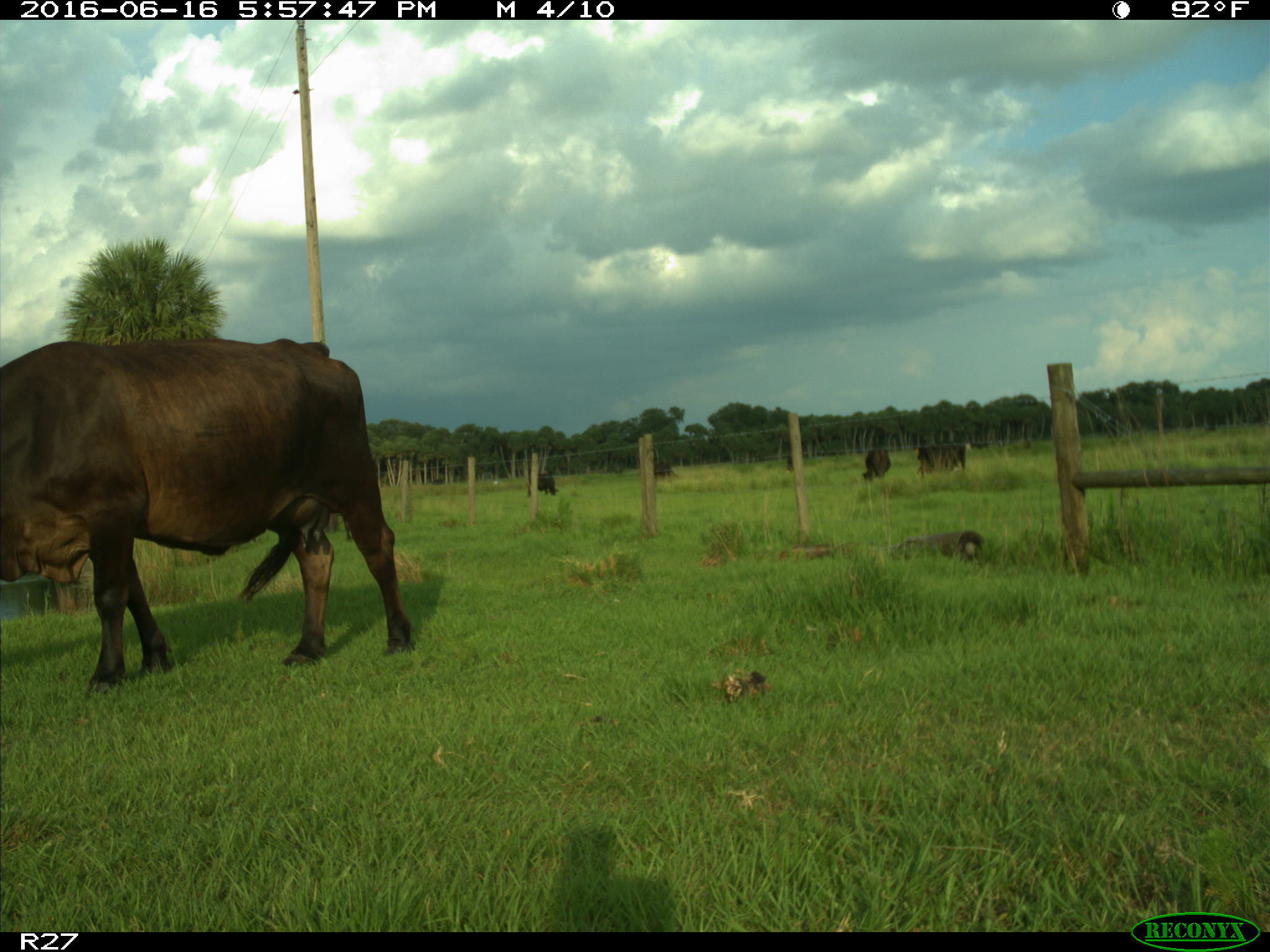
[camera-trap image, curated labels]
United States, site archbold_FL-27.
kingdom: Animalia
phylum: Chordata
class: Mammalia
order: Artiodactyla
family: Bovidae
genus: Bos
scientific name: Bos taurus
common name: domestic cow